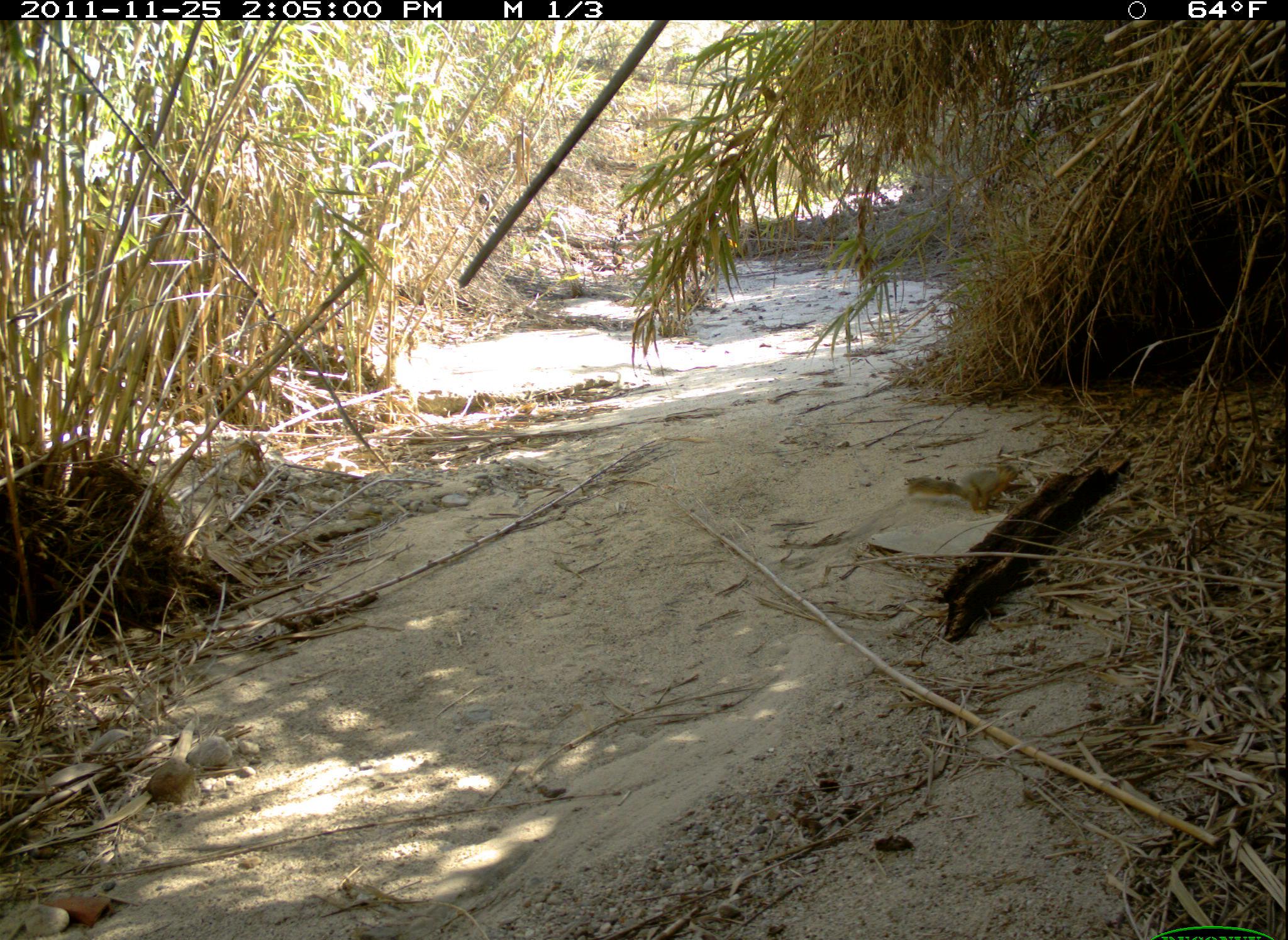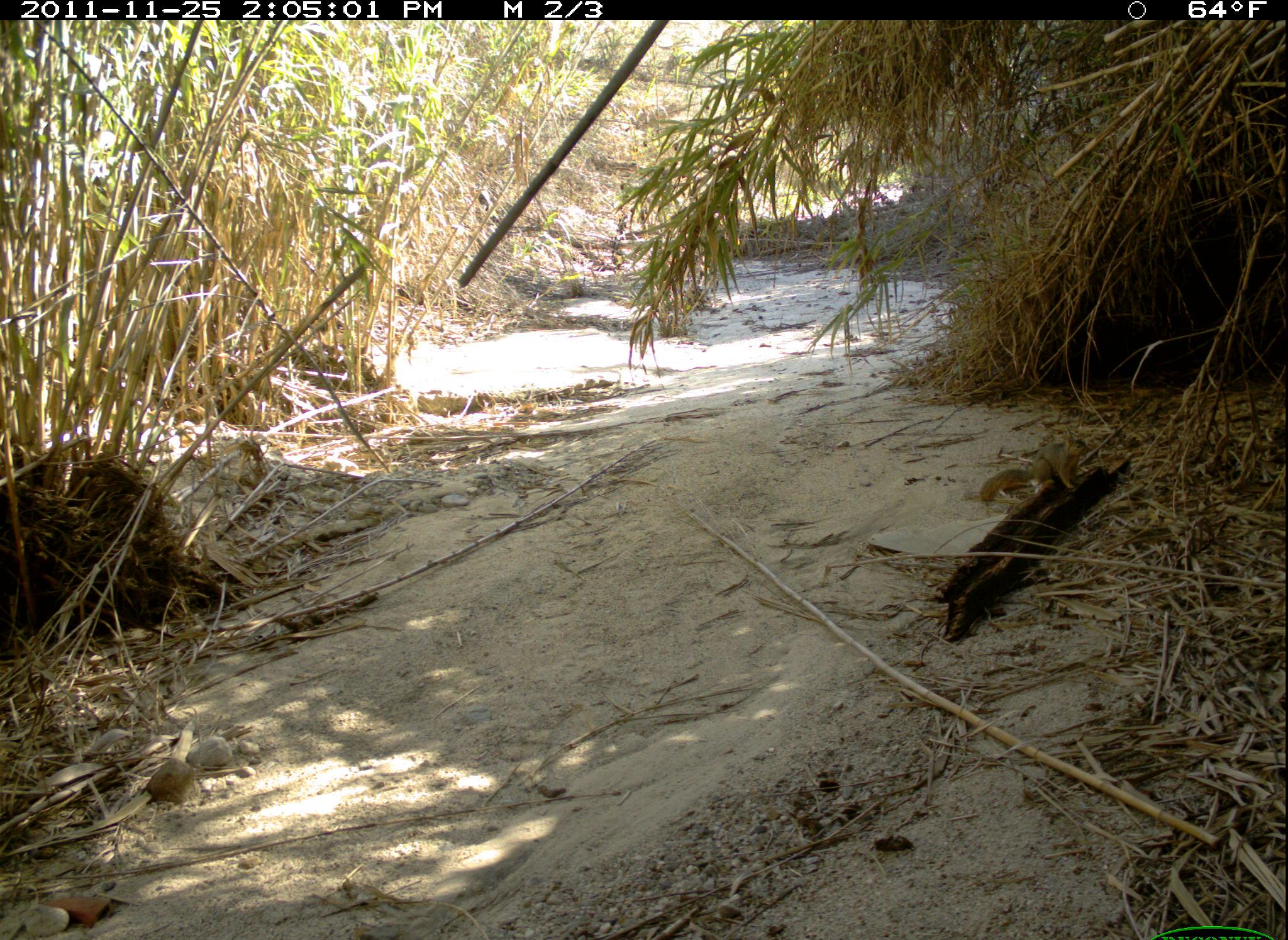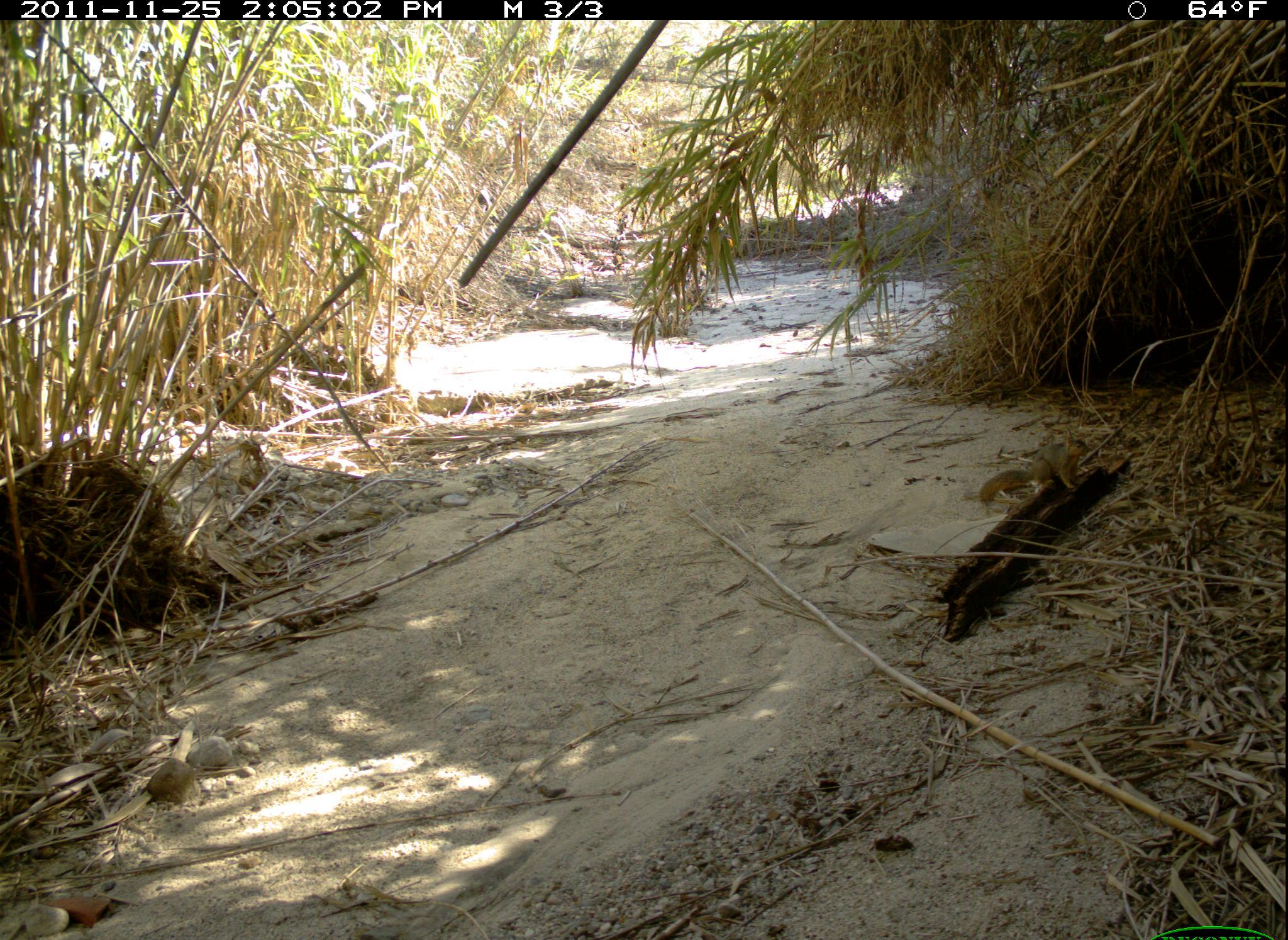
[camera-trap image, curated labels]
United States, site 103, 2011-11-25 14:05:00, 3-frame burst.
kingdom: Animalia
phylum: Chordata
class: Mammalia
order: Rodentia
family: Sciuridae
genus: Sciurus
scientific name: Sciurus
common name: squirrel